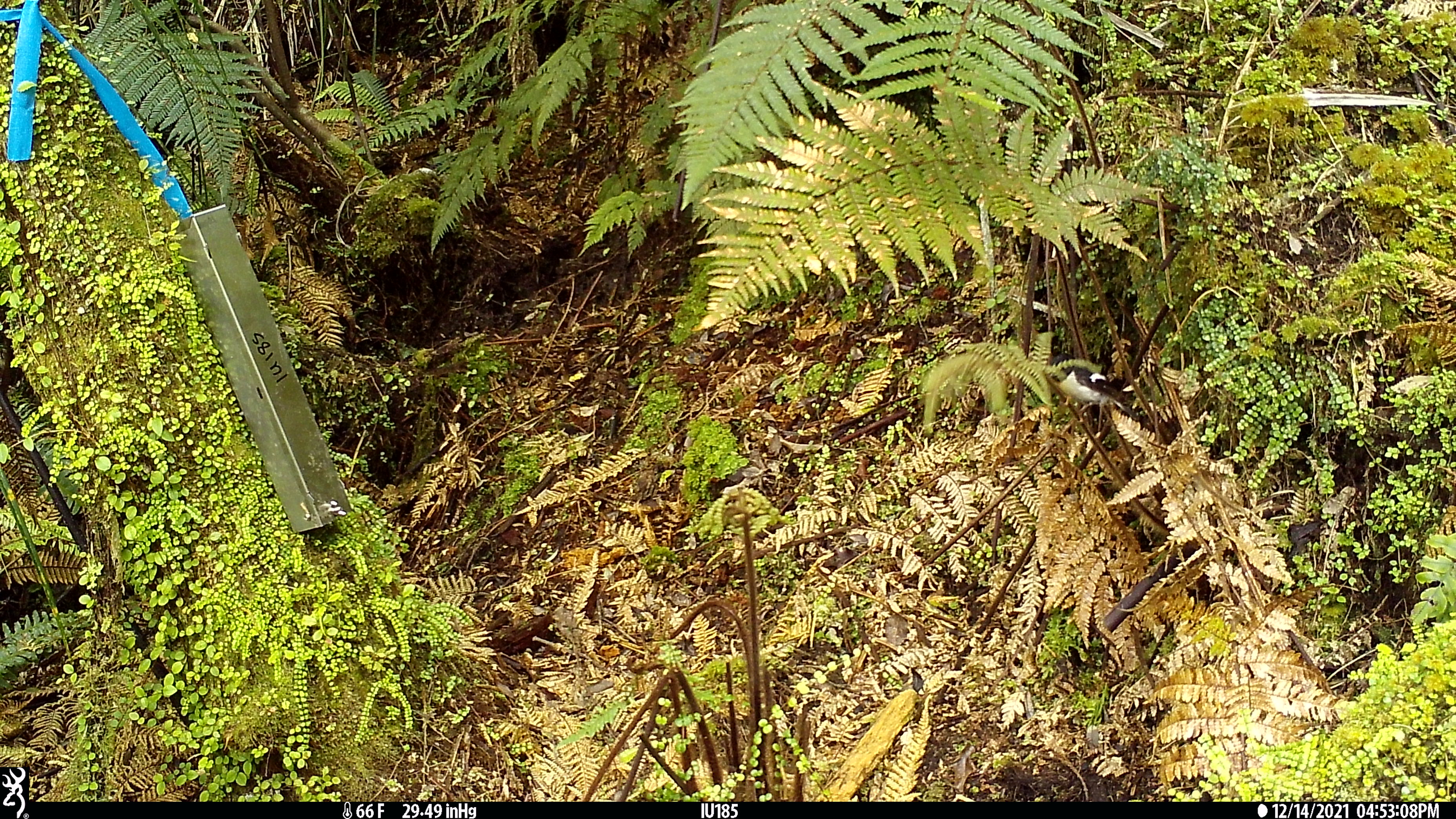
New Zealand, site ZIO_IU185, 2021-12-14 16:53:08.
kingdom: Animalia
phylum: Chordata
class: Aves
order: Passeriformes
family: Petroicidae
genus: Petroica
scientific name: Petroica macrocephala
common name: tomtit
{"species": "tomtit (Petroica macrocephala)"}